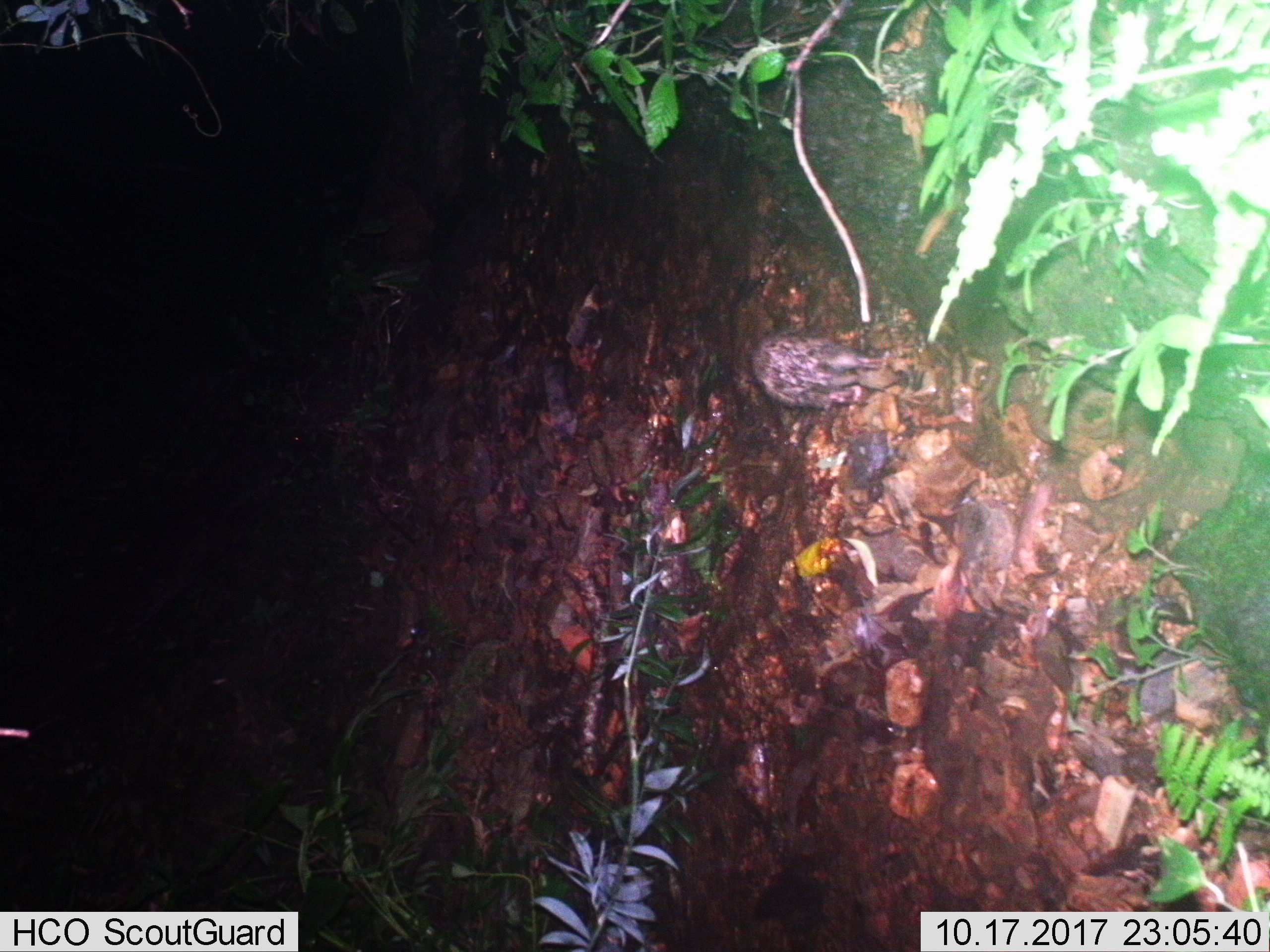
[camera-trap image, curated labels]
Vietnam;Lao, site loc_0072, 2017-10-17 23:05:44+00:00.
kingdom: Animalia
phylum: Chordata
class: Mammalia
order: Rodentia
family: Hystricidae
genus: Atherurus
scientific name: Atherurus macrourus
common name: asiatic brush-tailed porcupine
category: asiatic brush tailed porcupine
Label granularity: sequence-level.